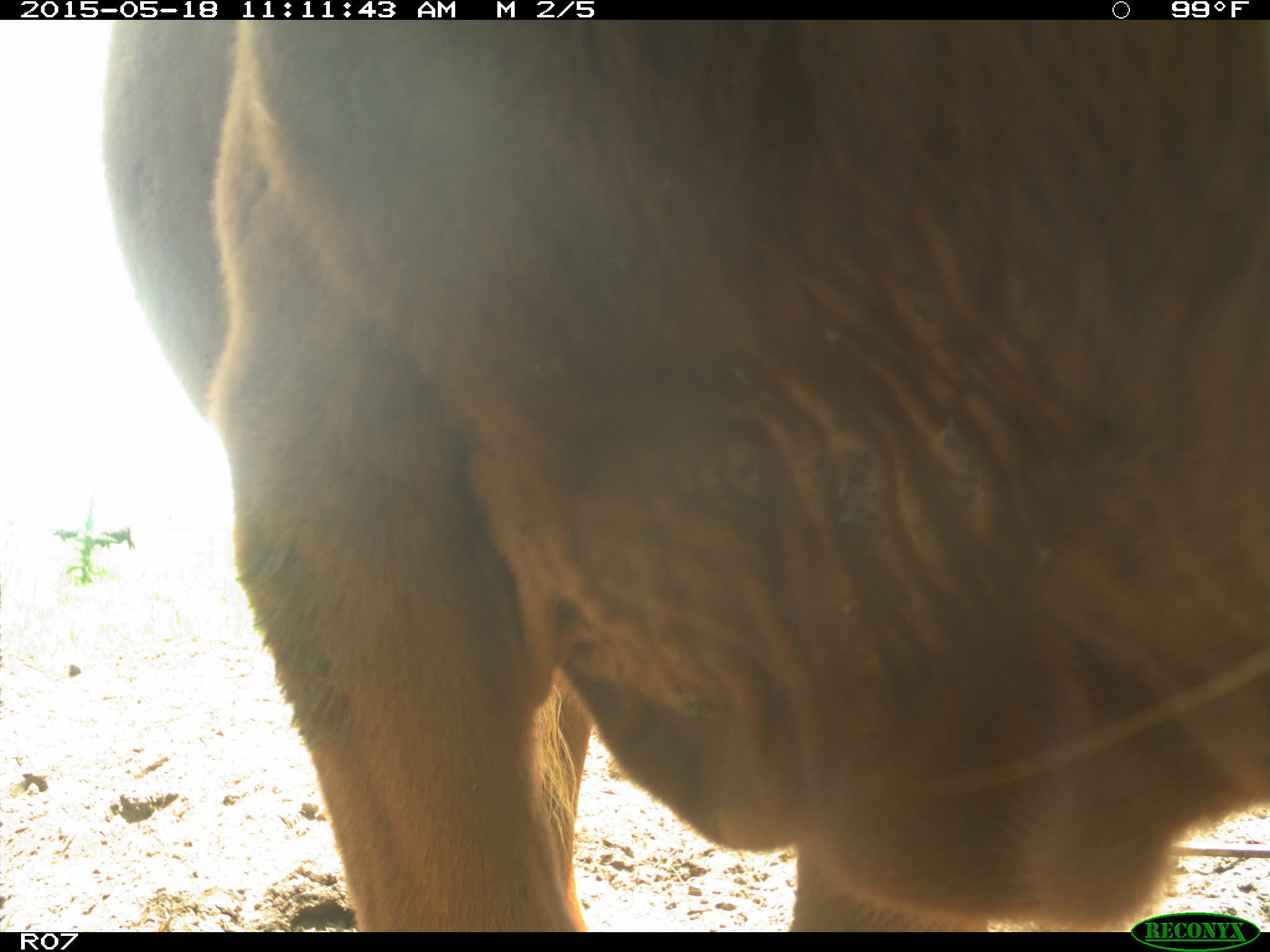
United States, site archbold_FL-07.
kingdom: Animalia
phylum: Chordata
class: Mammalia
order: Artiodactyla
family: Bovidae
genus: Bos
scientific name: Bos taurus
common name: domestic cow